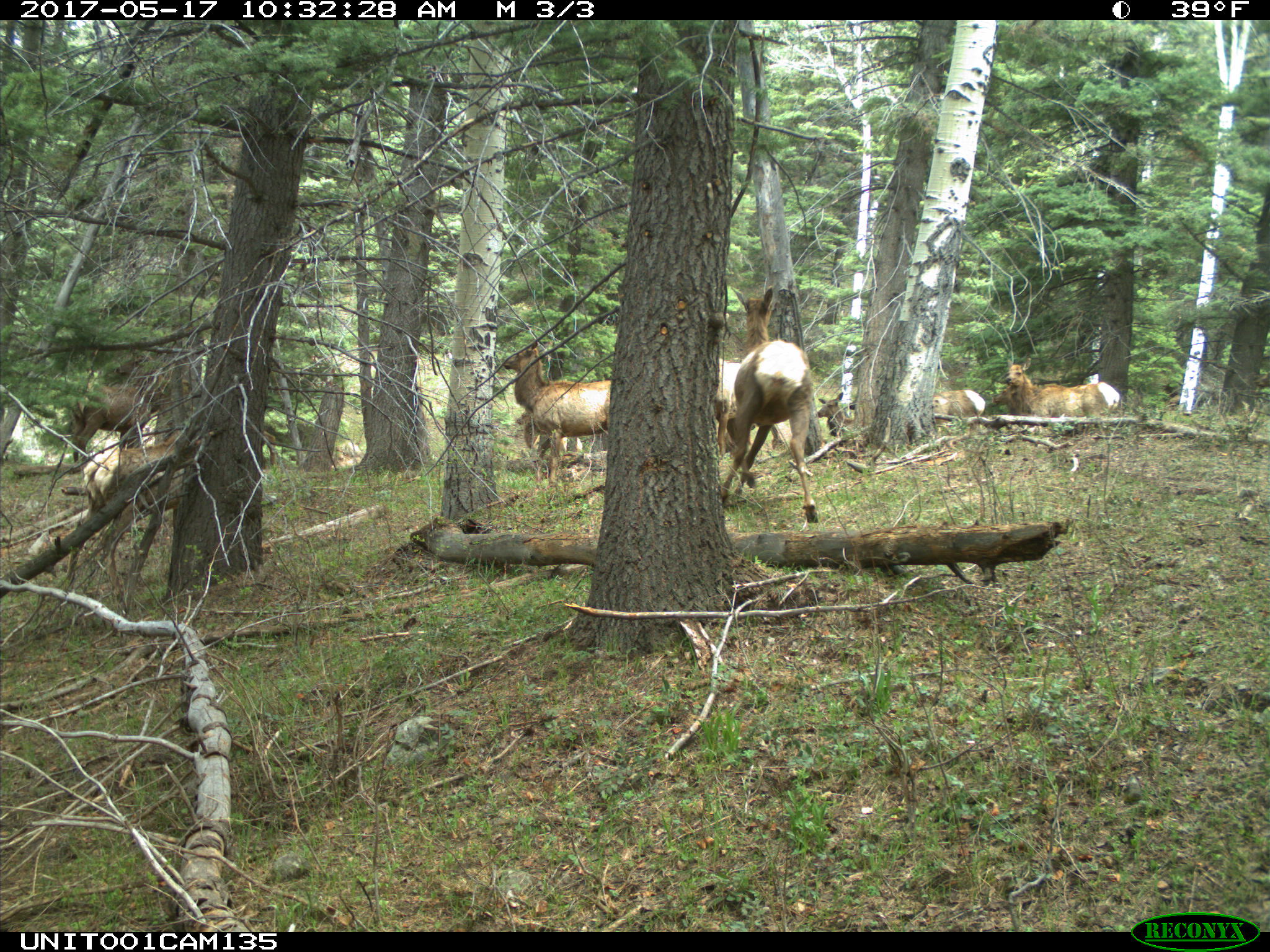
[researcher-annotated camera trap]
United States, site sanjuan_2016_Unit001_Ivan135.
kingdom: Animalia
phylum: Chordata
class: Mammalia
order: Artiodactyla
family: Cervidae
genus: Cervus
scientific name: Cervus elaphus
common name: red deer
Cervus elaphus (red deer).